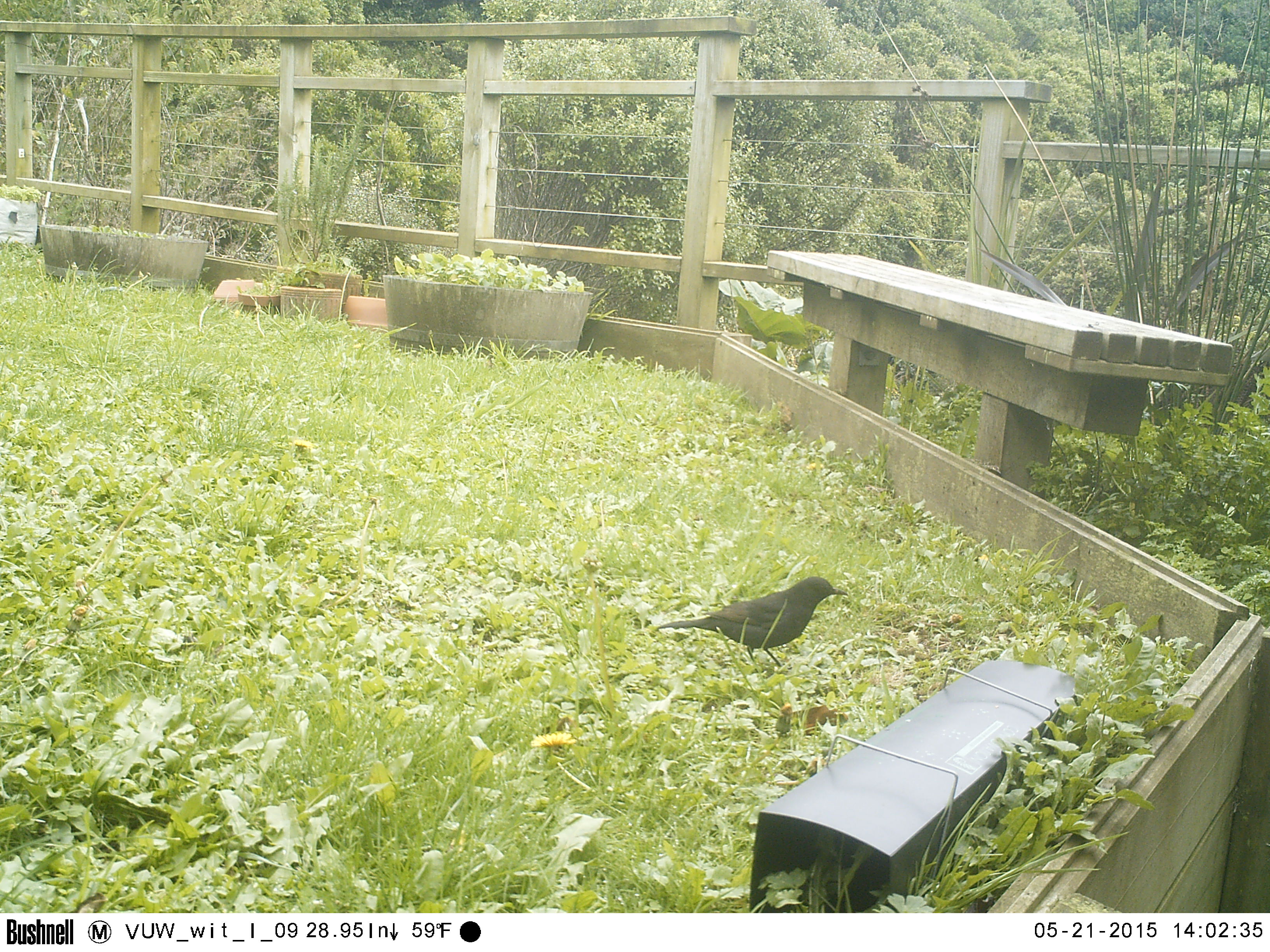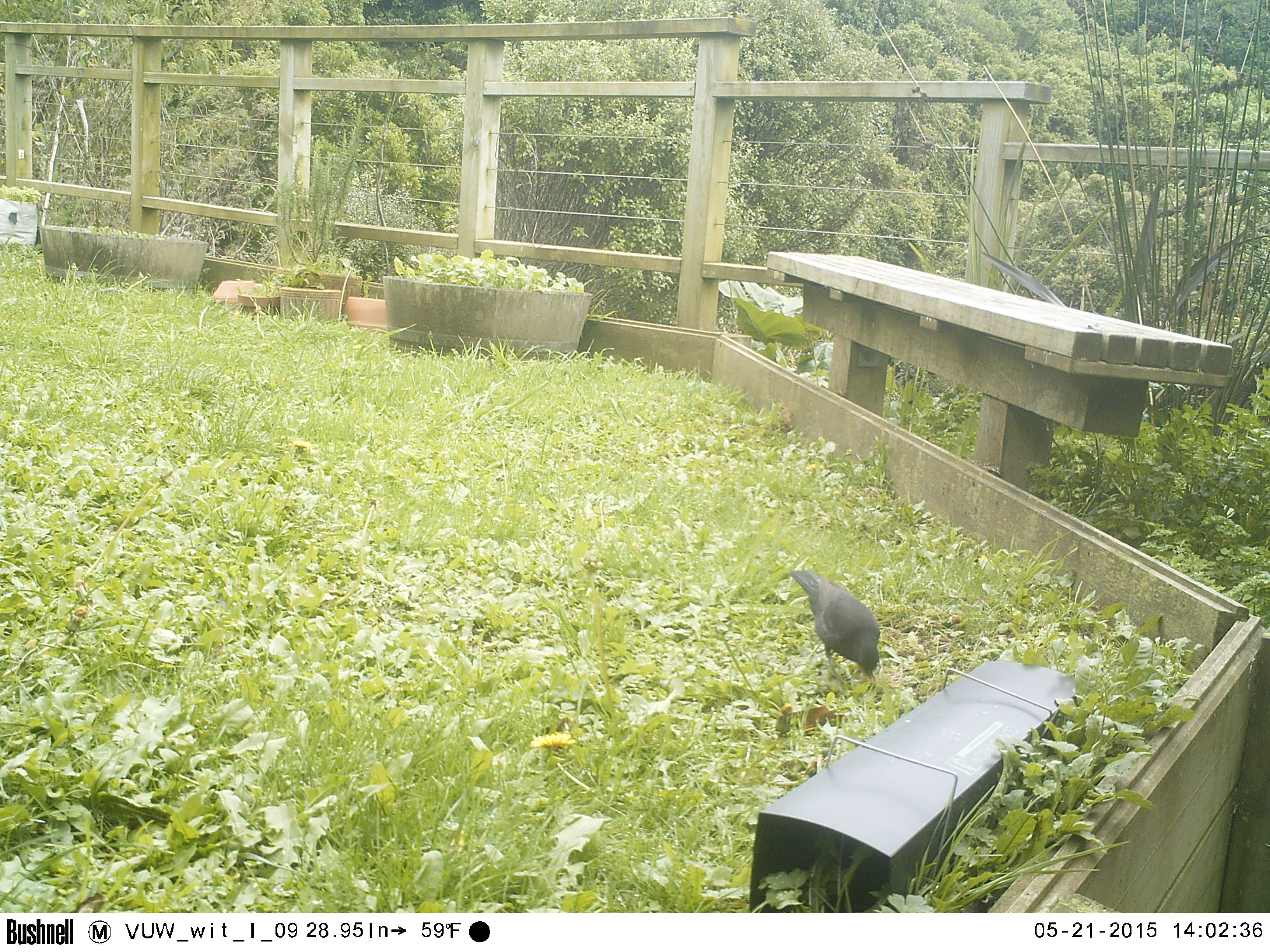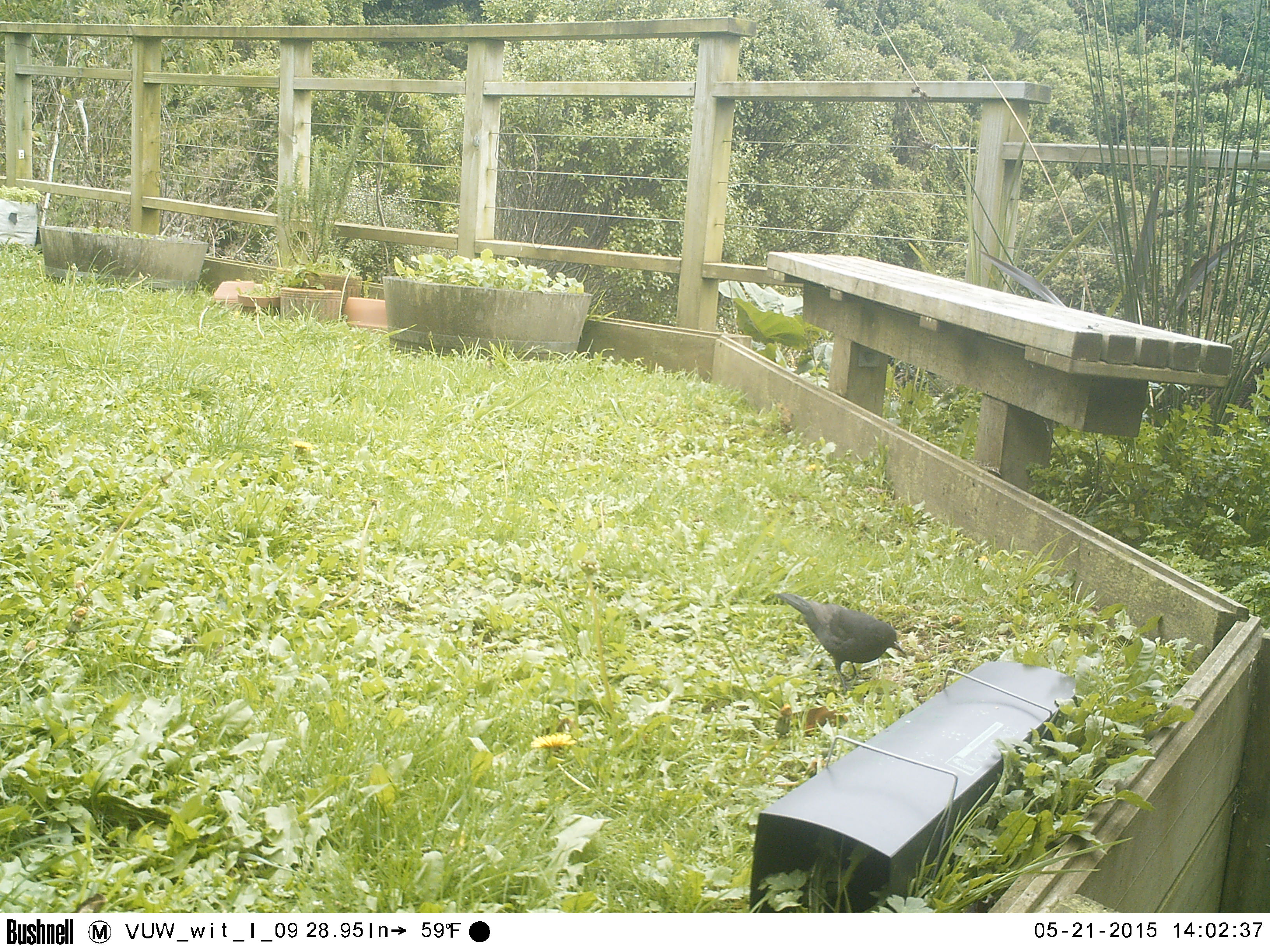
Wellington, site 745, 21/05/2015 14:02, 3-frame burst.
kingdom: Animalia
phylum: Chordata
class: Aves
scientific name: Aves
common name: bird